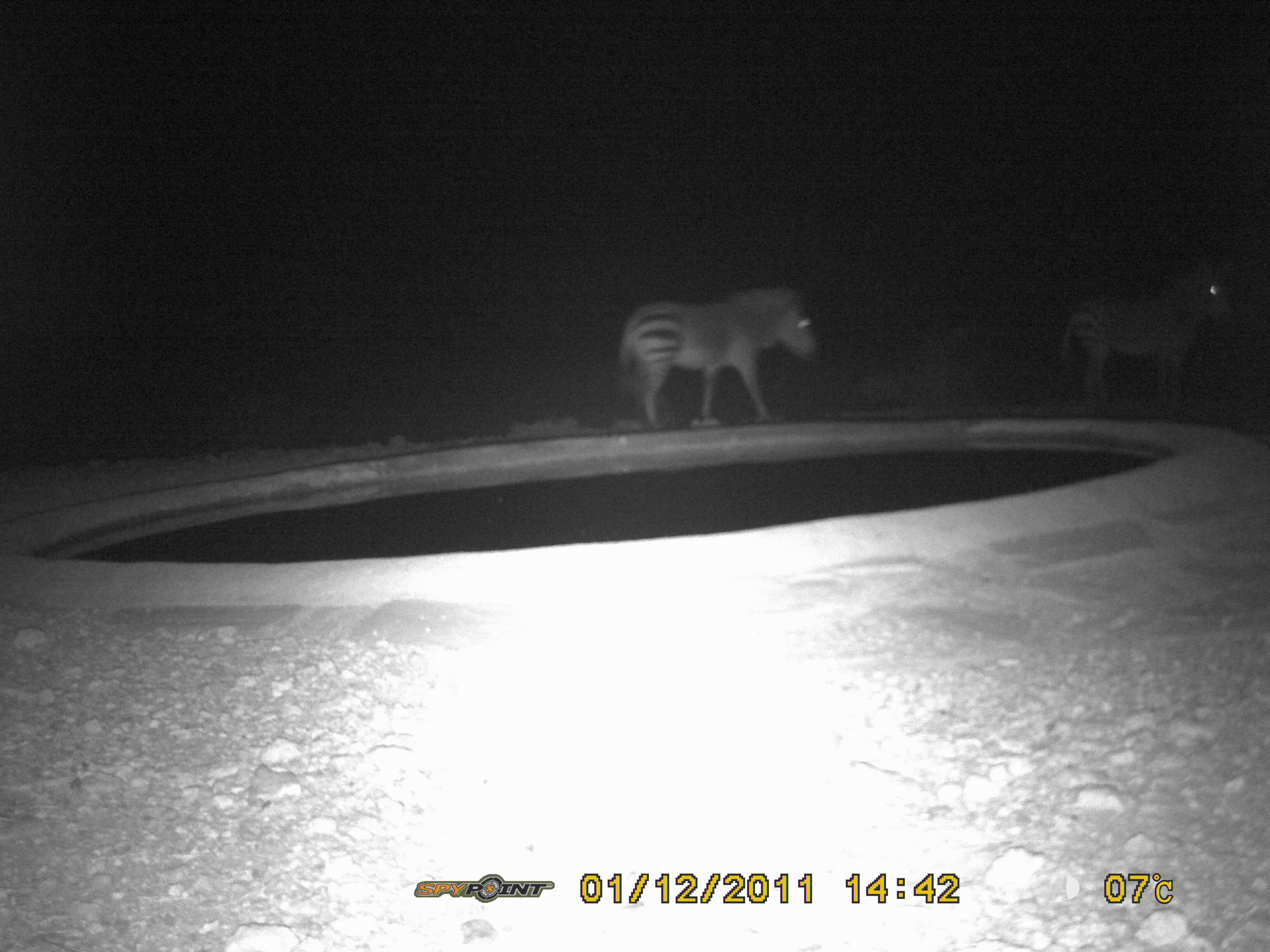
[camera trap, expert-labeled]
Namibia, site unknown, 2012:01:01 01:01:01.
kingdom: Animalia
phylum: Chordata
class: Mammalia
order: Perissodactyla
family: Equidae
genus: Equus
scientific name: Equus zebra hartmannae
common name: hartmann's mountain zebra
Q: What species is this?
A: Equus zebra hartmannae (hartmann's mountain zebra).